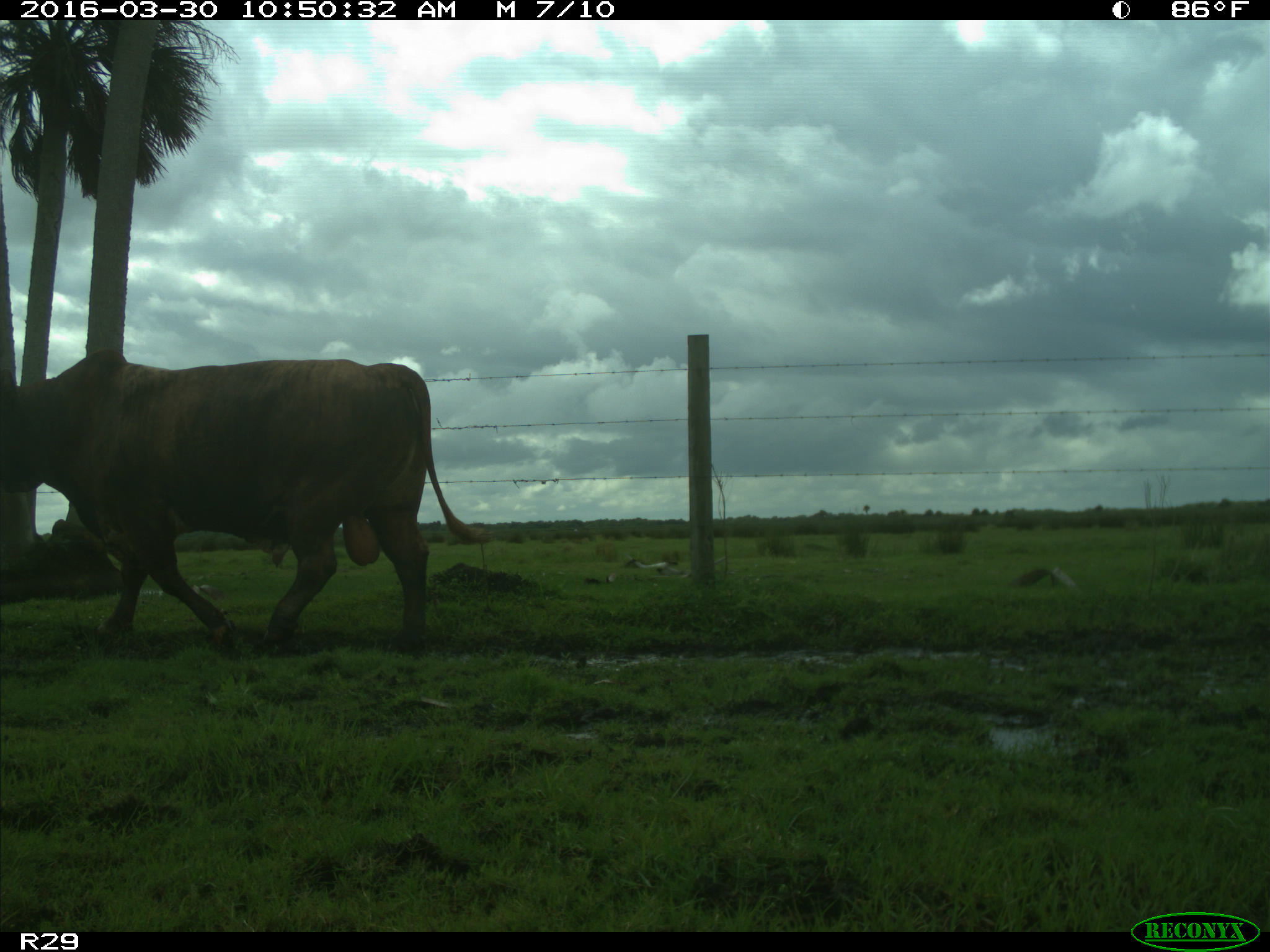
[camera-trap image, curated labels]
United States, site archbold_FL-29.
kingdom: Animalia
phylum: Chordata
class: Mammalia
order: Artiodactyla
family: Bovidae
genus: Bos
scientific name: Bos taurus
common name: domestic cow